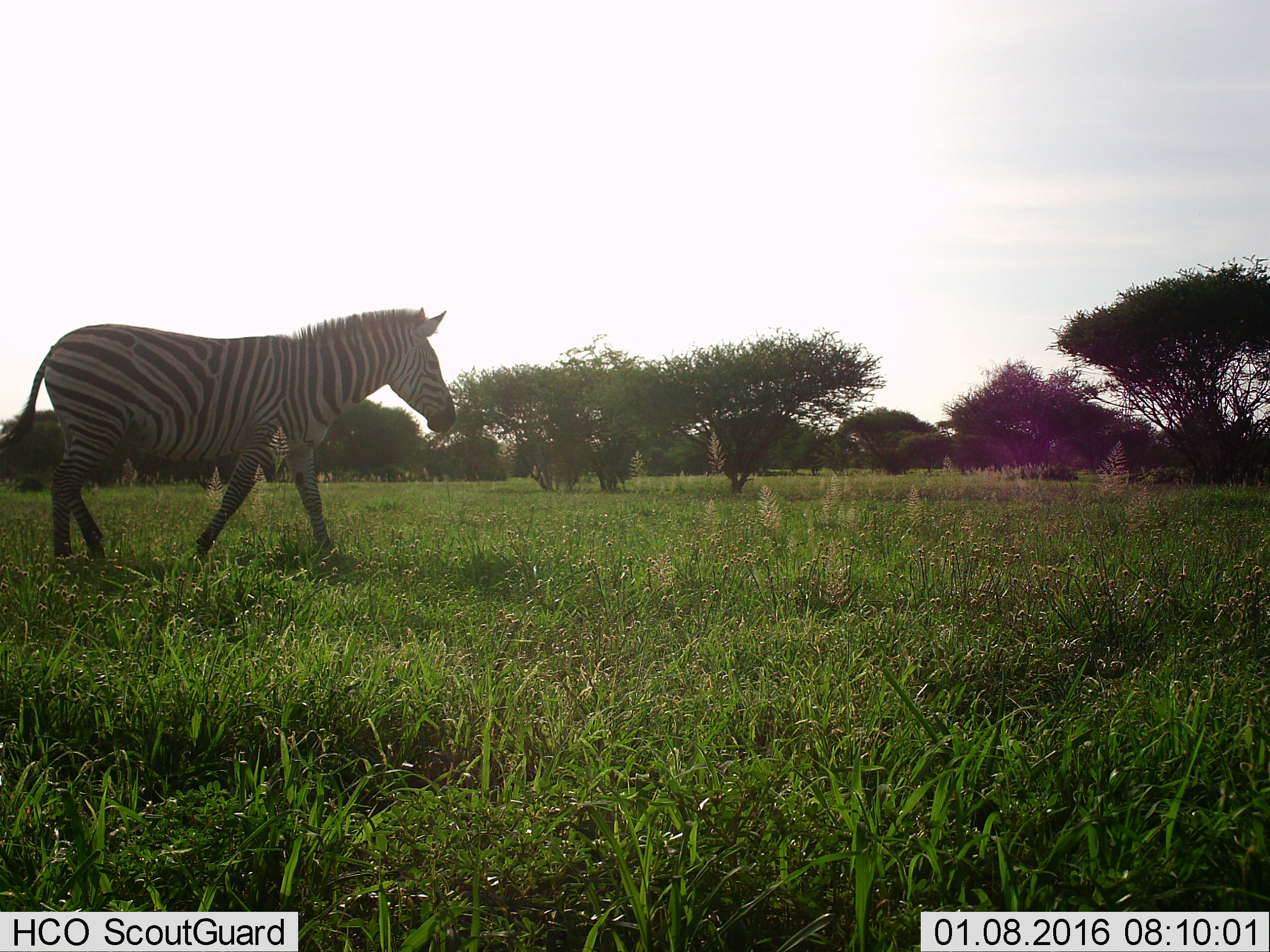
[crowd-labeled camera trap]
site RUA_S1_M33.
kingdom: Animalia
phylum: Chordata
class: Mammalia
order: Perissodactyla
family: Equidae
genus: Equus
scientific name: Equus quagga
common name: plains zebra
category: zebraplains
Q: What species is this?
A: Zebraplains (plains zebra) (Equus quagga).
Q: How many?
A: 1.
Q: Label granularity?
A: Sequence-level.